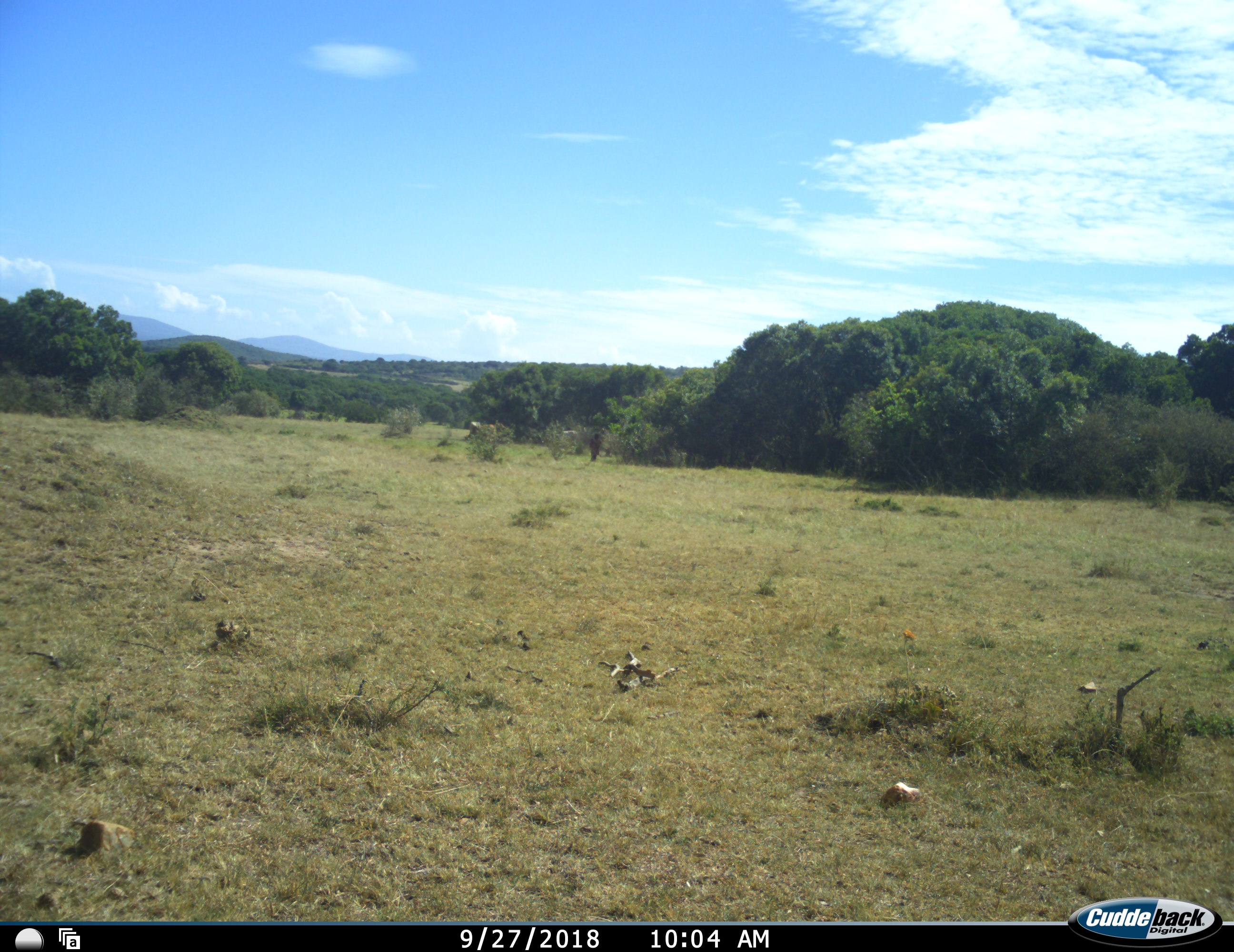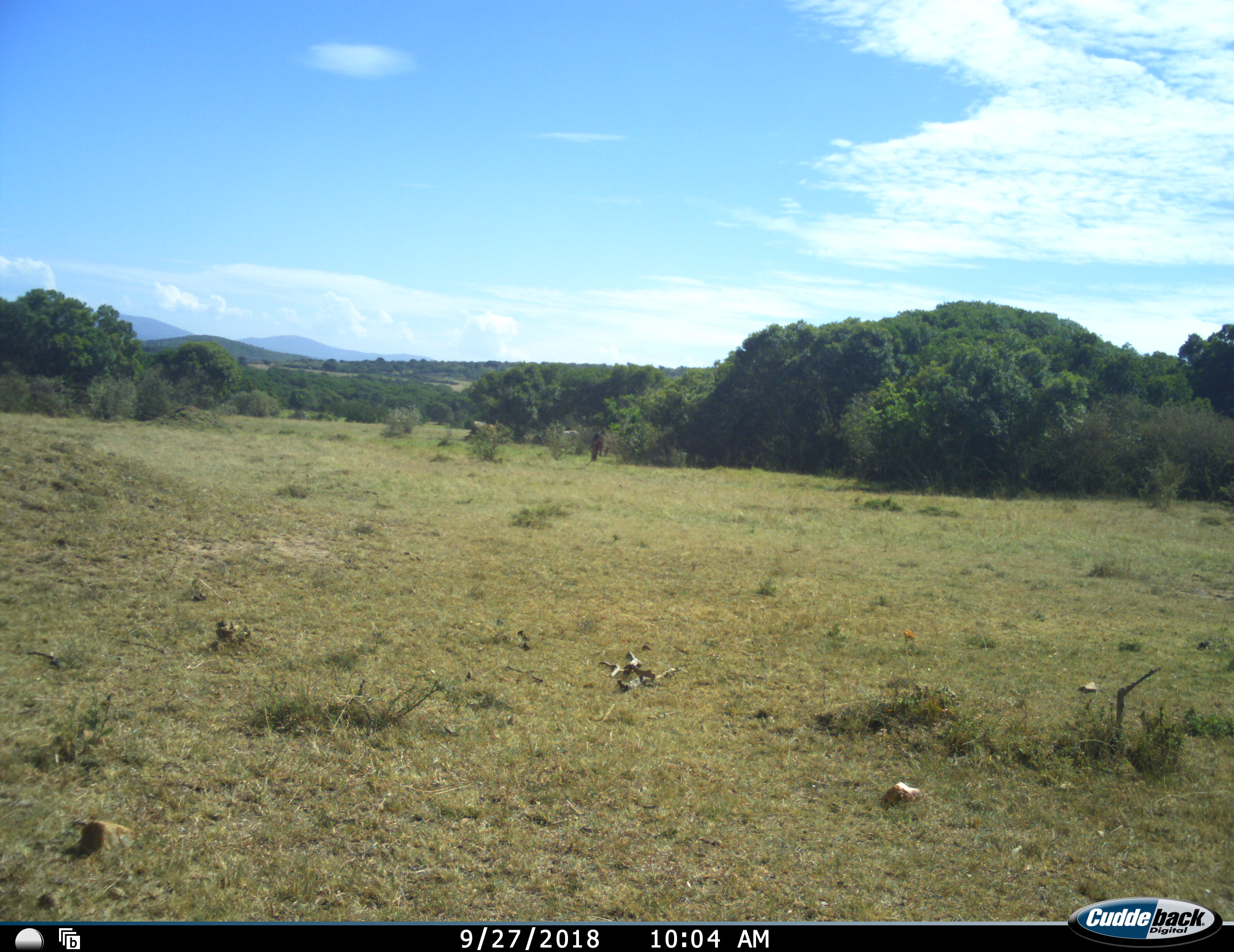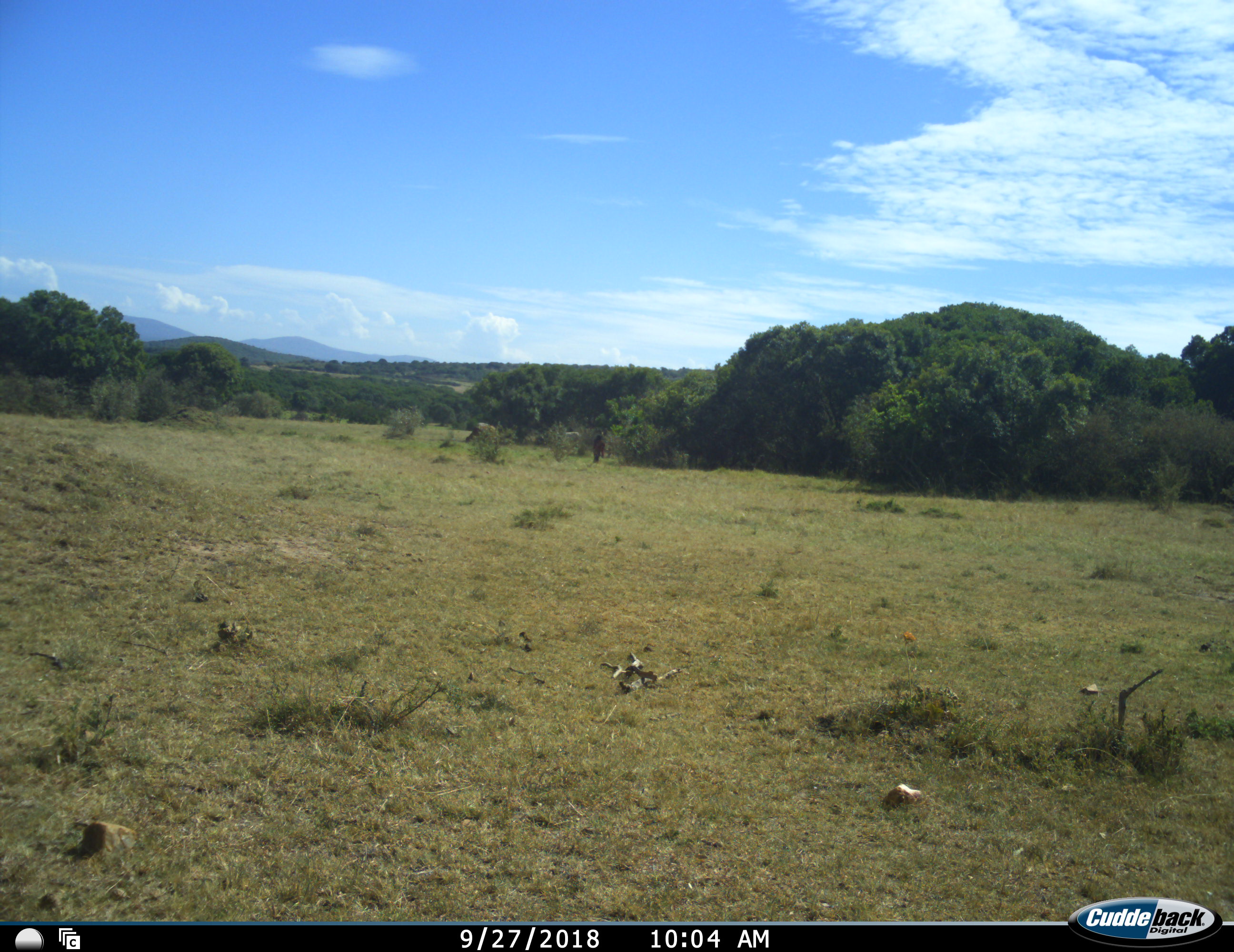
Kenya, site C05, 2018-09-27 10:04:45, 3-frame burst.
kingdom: Animalia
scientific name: Animalia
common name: animal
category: domesticanimal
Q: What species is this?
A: Domesticanimal (animal) (Animalia).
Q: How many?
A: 4.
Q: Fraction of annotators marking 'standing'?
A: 50%.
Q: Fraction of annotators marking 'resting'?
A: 0%.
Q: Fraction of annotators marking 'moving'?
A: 50%.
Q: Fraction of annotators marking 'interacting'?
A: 0%.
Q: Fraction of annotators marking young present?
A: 0%.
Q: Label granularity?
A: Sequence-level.